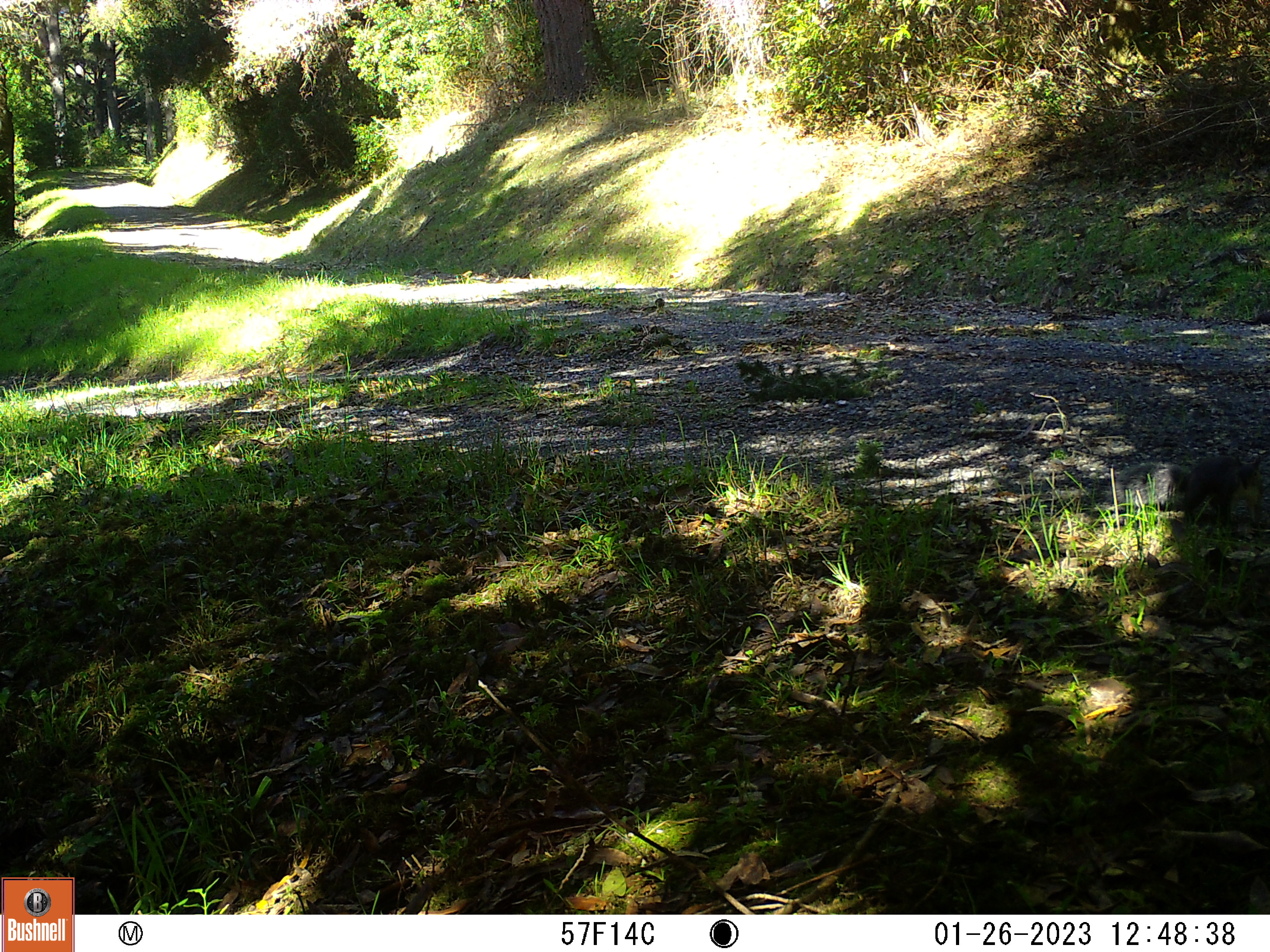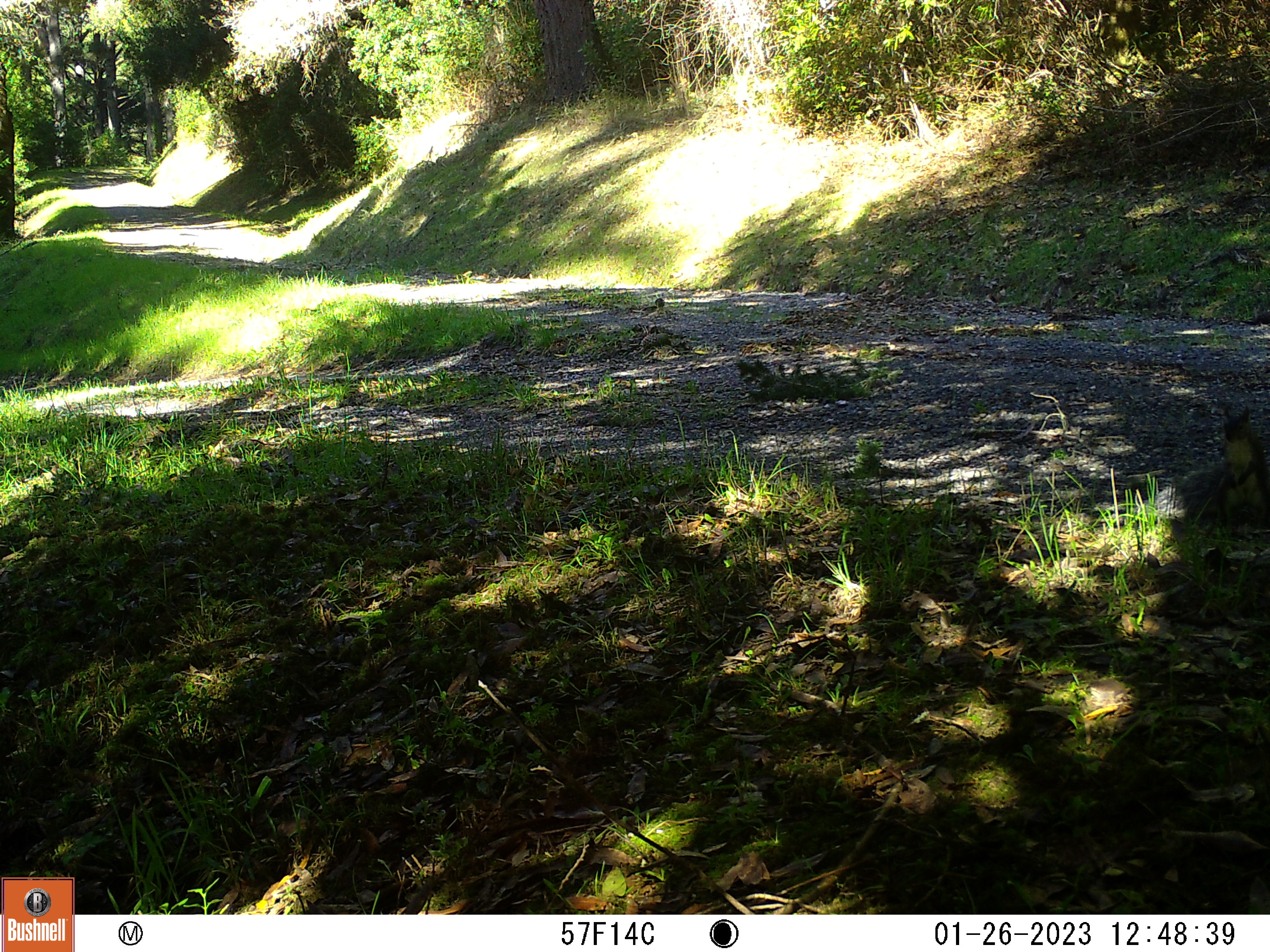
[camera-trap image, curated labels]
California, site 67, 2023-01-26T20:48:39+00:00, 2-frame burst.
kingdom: Animalia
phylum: Chordata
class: Mammalia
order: Rodentia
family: Sciuridae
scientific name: Sciuridae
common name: squirrel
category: unknown squirrel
Unknown squirrel (squirrel) (Sciuridae).